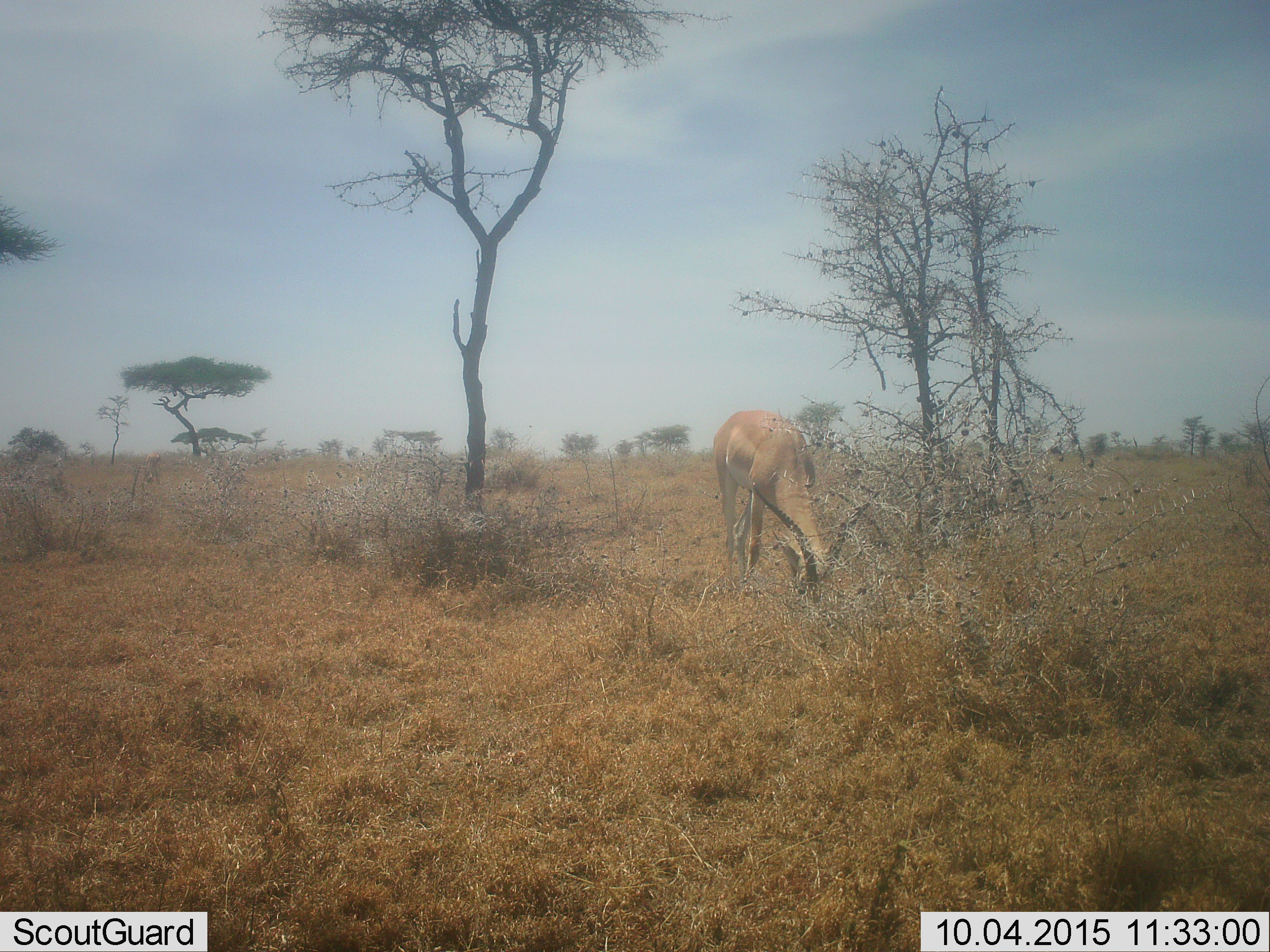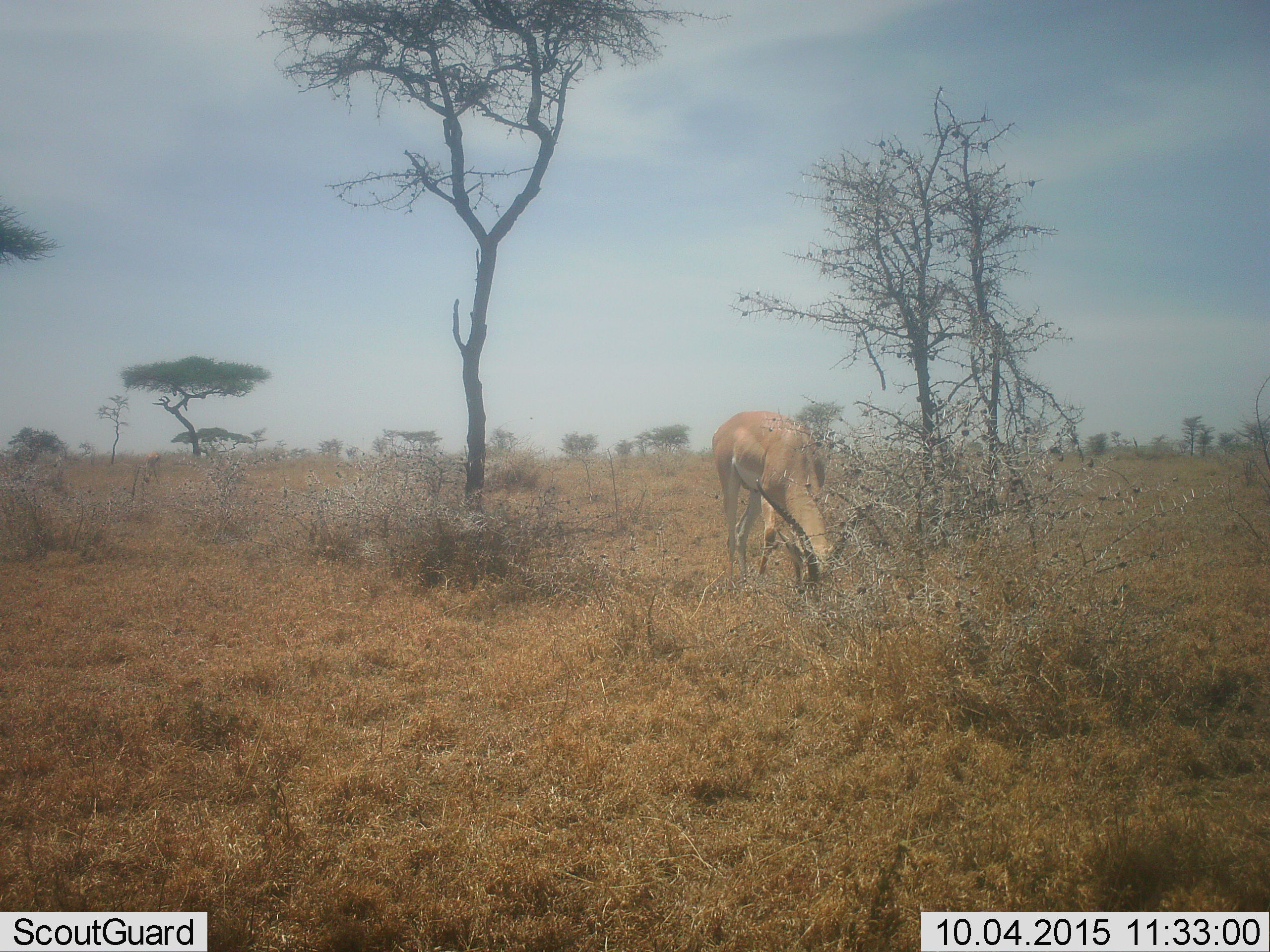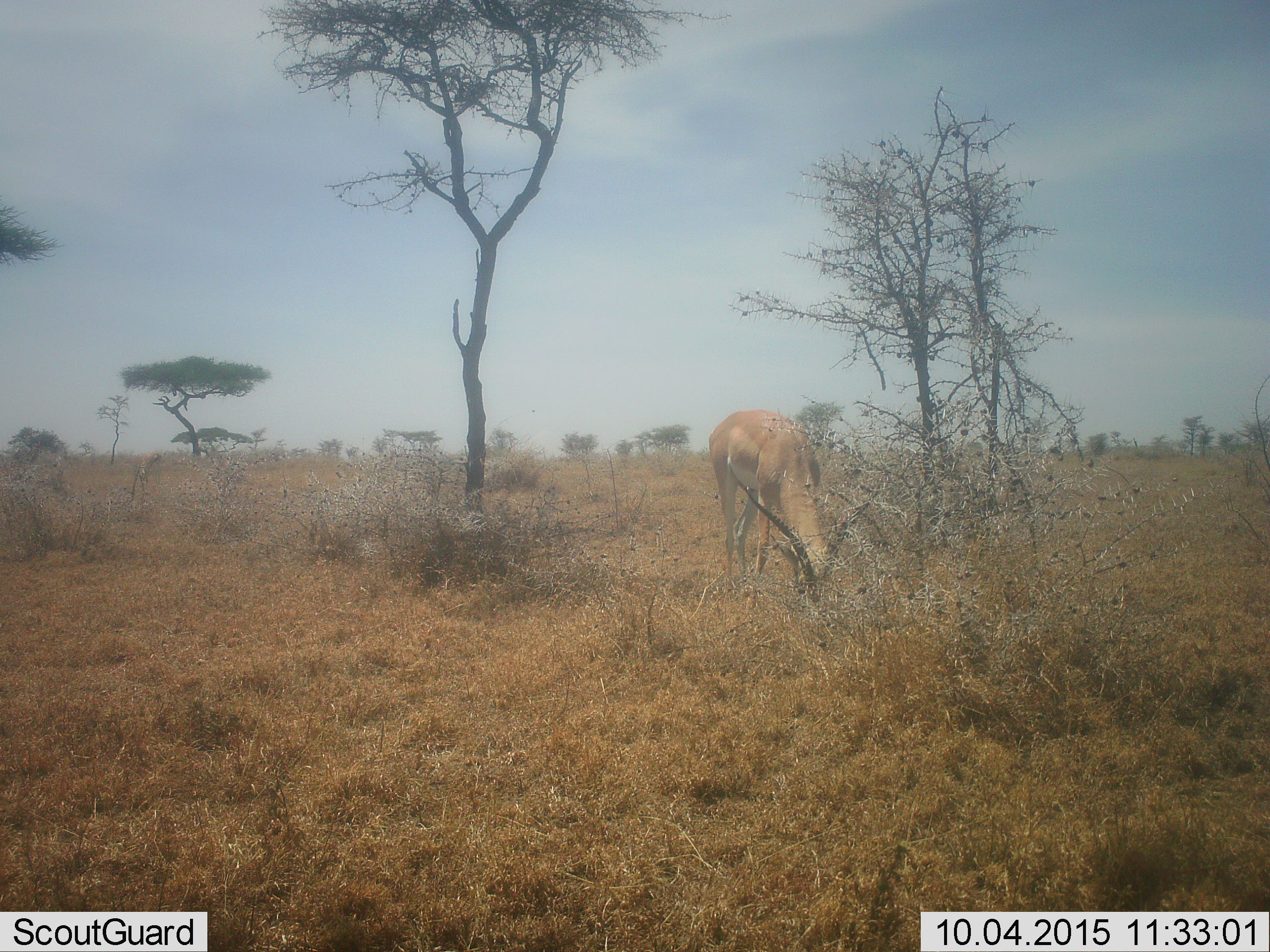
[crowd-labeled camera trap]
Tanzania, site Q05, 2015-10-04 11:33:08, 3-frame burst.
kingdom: Animalia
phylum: Chordata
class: Mammalia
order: Artiodactyla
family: Bovidae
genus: Nanger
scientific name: Nanger granti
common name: grant's gazelle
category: gazellegrants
Gazellegrants (grant's gazelle) (Nanger granti), count 1. Behavior (volunteer vote fractions): standing 17%, resting 0%, moving 0%, interacting 0%. Young present (vote fraction): 0%. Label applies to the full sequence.